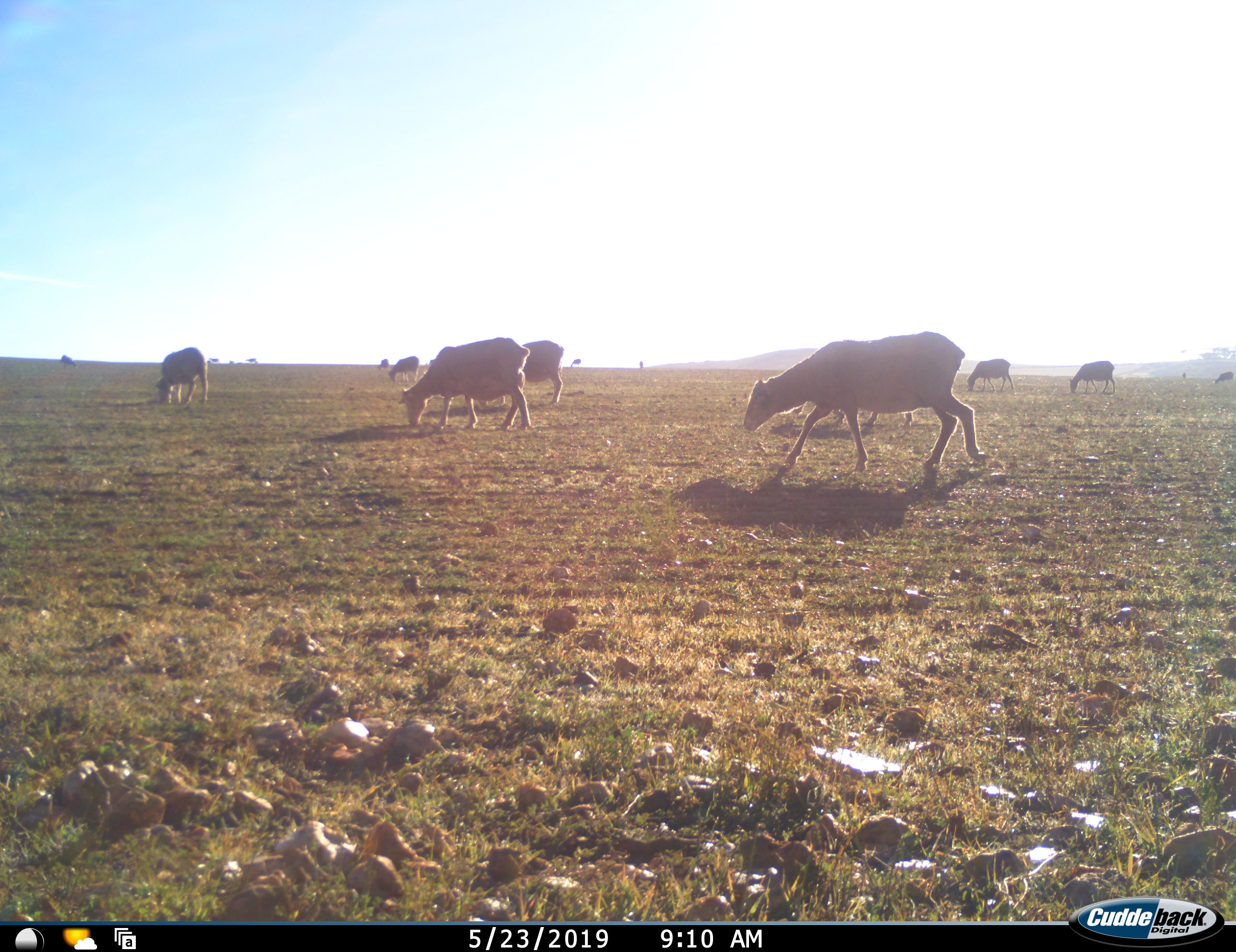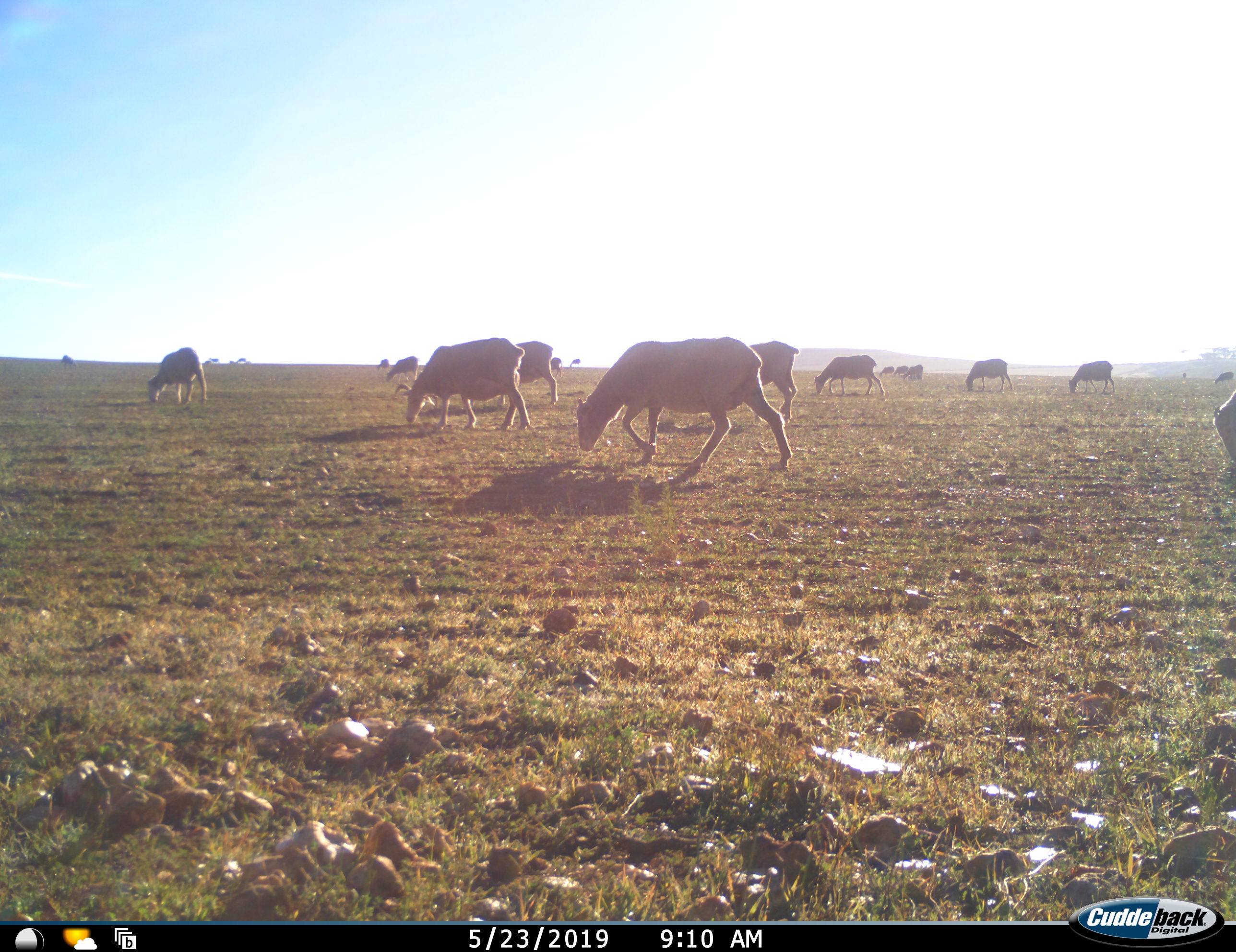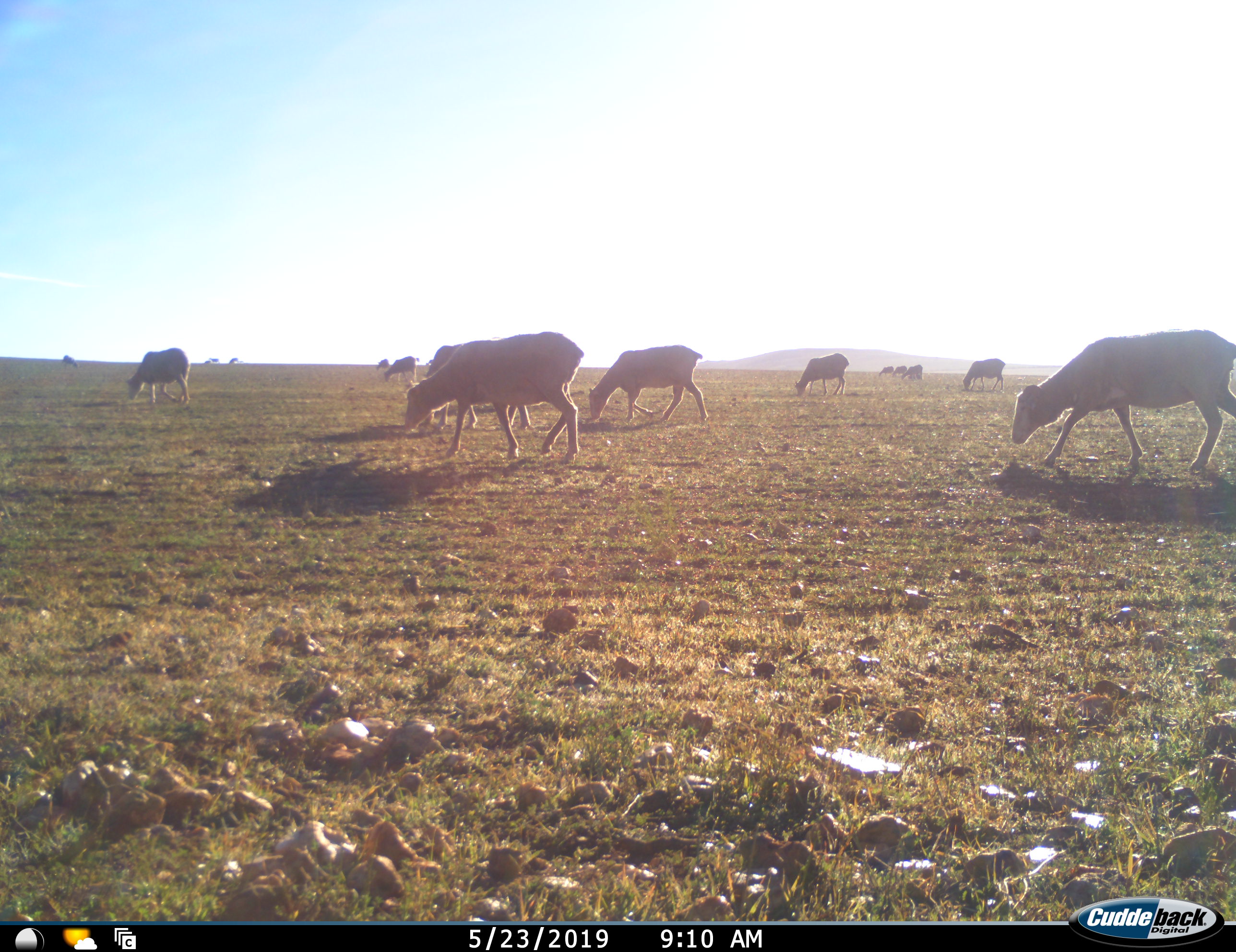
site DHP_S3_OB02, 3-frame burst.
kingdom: Animalia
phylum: Chordata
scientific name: Vertebrata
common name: domestic animal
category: domesticanimal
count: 11-50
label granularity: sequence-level